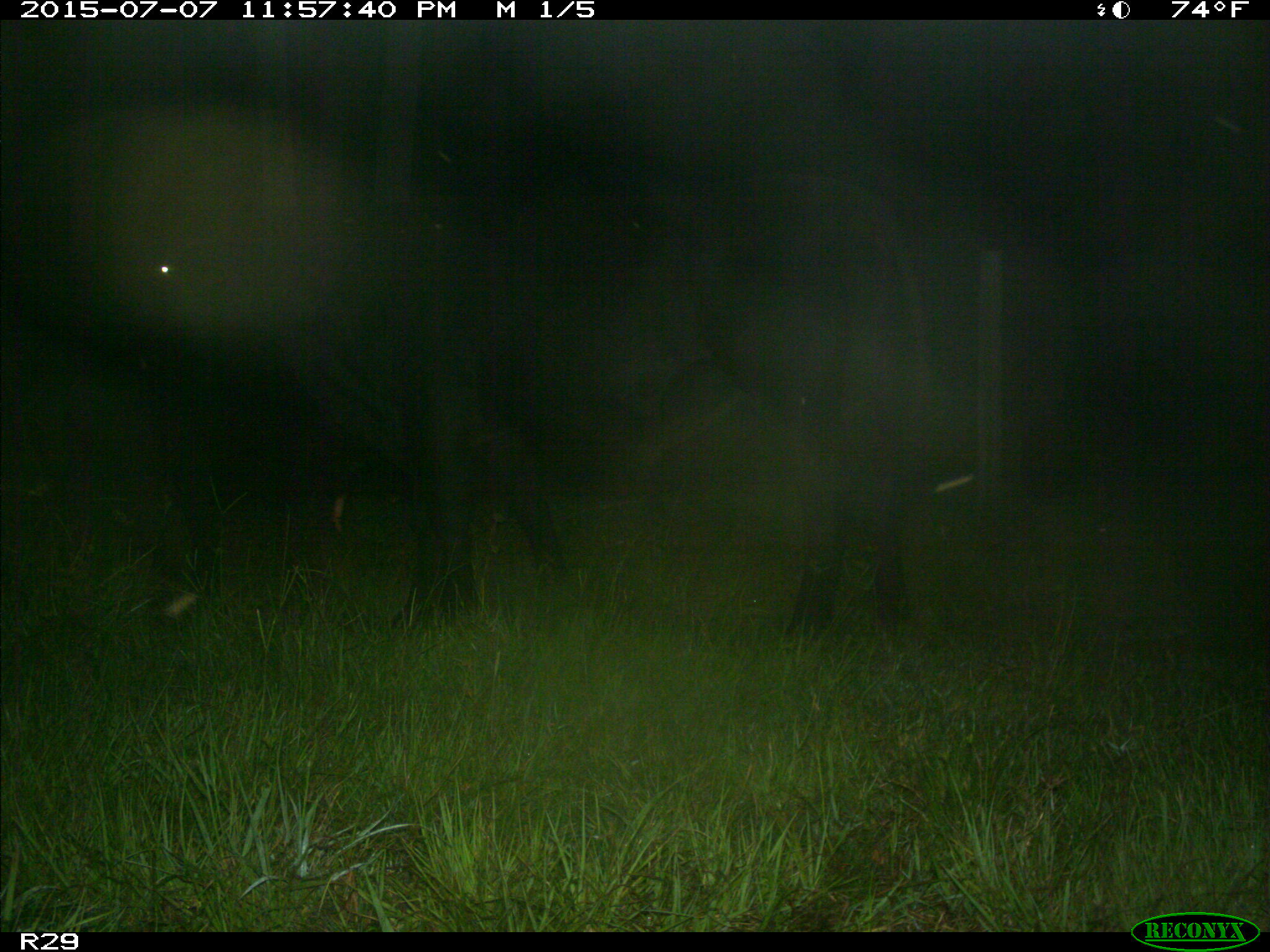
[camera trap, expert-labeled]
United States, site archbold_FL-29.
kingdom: Animalia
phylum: Chordata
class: Mammalia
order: Artiodactyla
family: Bovidae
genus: Bos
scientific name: Bos taurus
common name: domestic cow